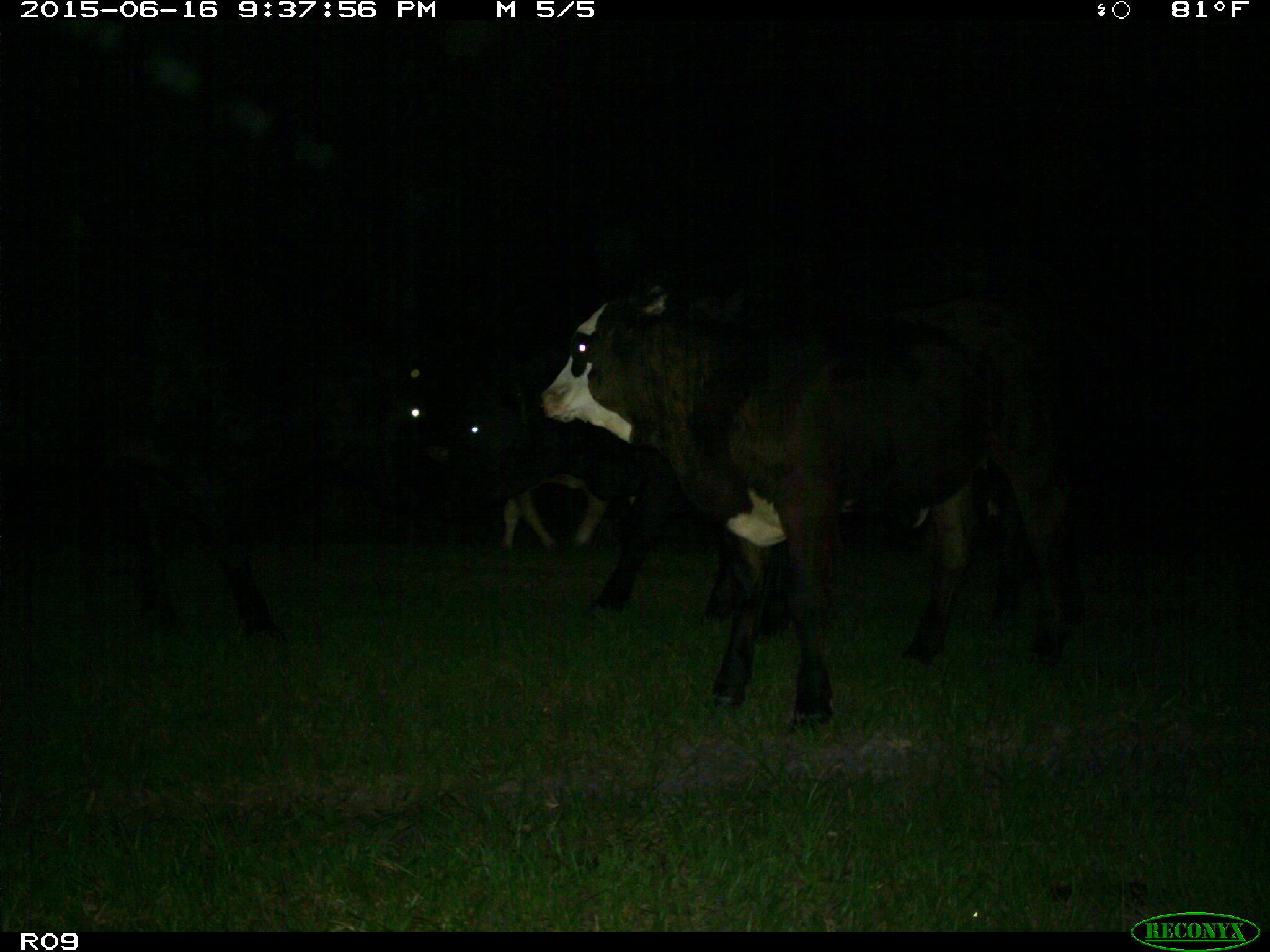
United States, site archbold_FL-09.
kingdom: Animalia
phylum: Chordata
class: Mammalia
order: Artiodactyla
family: Bovidae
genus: Bos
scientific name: Bos taurus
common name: domestic cow